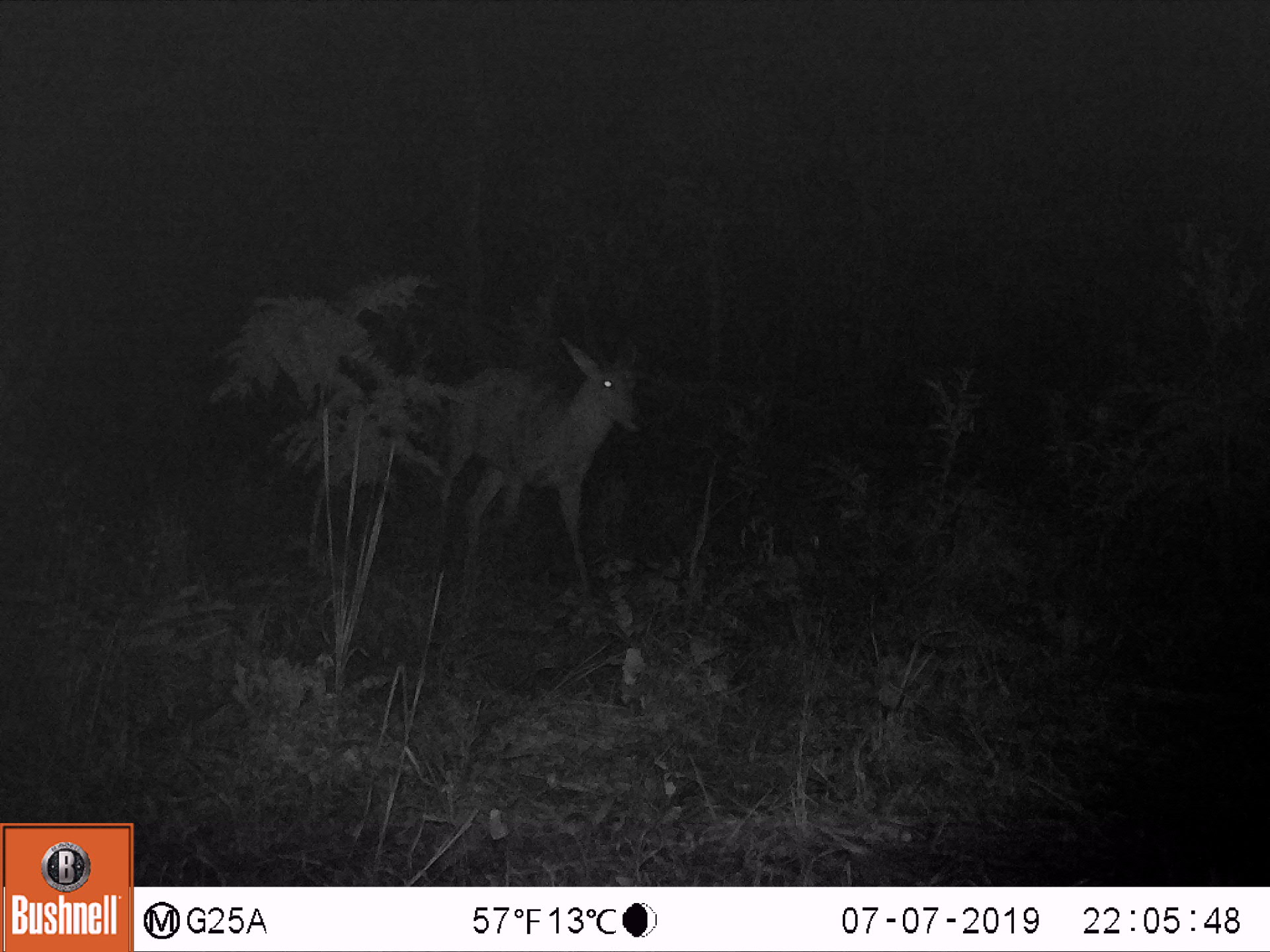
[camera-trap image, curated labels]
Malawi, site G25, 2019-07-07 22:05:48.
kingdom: Animalia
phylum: Chordata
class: Mammalia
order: Artiodactyla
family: Bovidae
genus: Redunca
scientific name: Redunca arundinum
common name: southern reedbuck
Southern reedbuck (Redunca arundinum), count 1.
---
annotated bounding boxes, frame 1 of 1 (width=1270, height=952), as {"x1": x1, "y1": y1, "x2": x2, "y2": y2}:
southern reedbuck: {"x1": 429, "y1": 329, "x2": 655, "y2": 607}